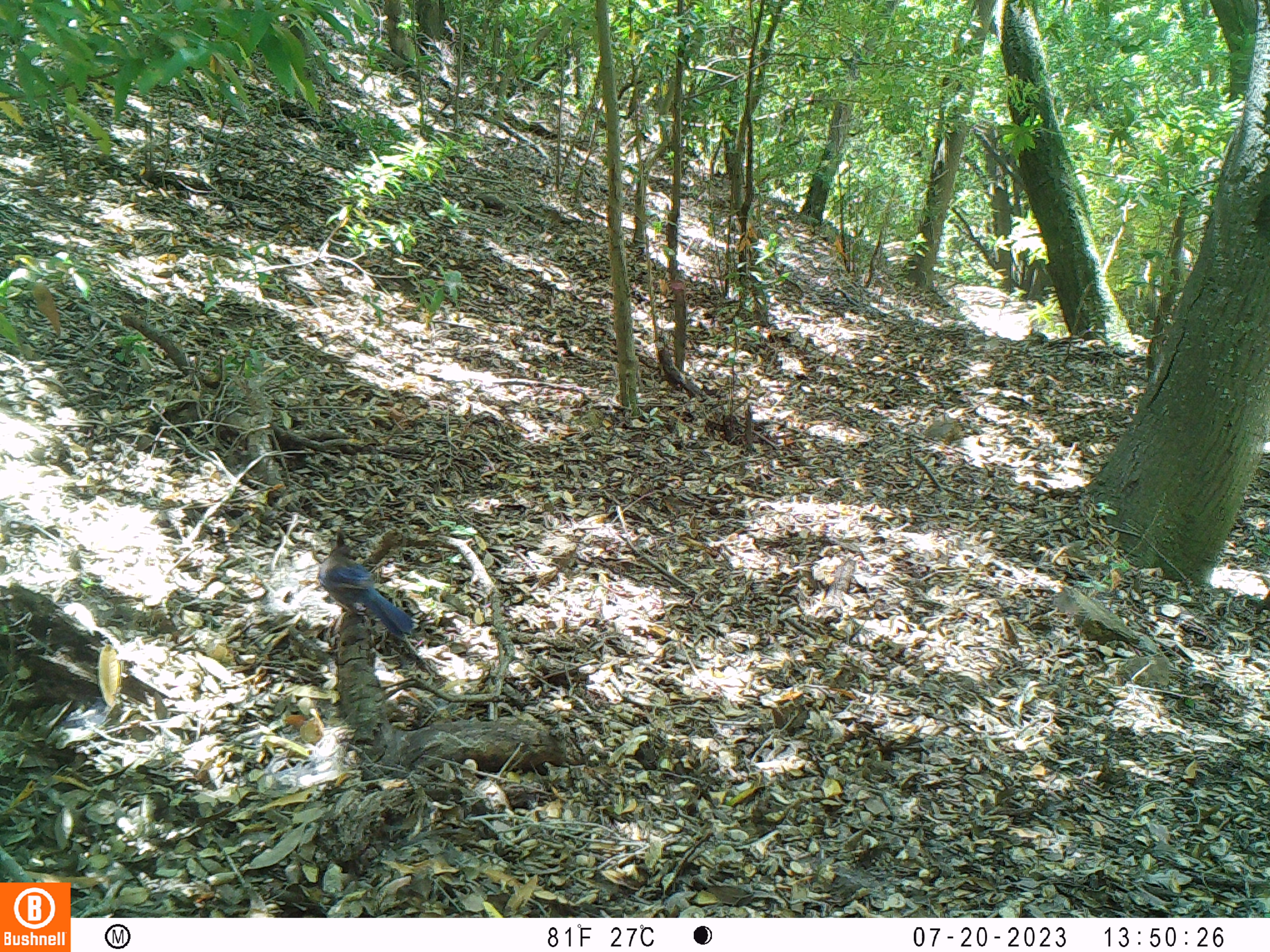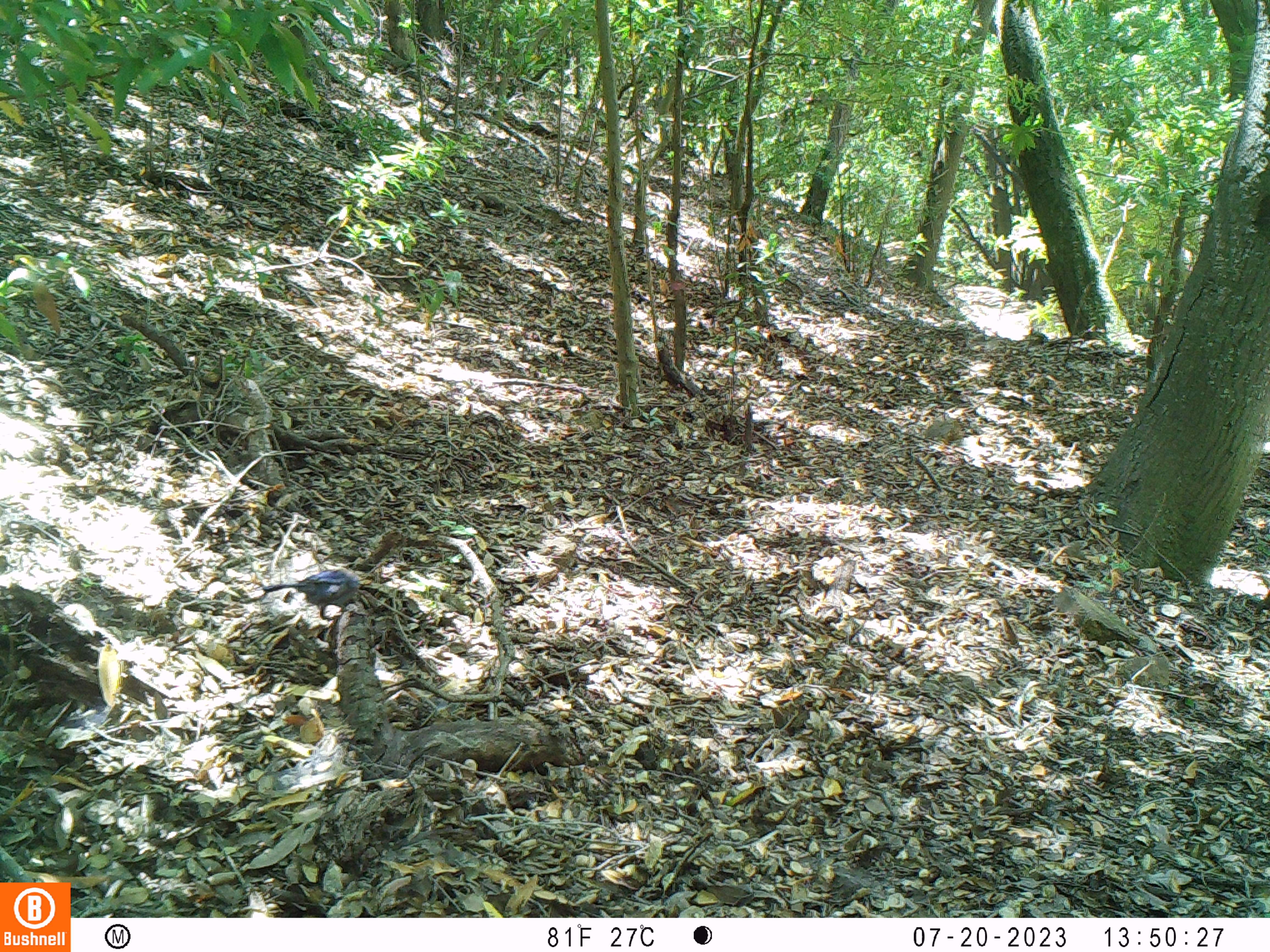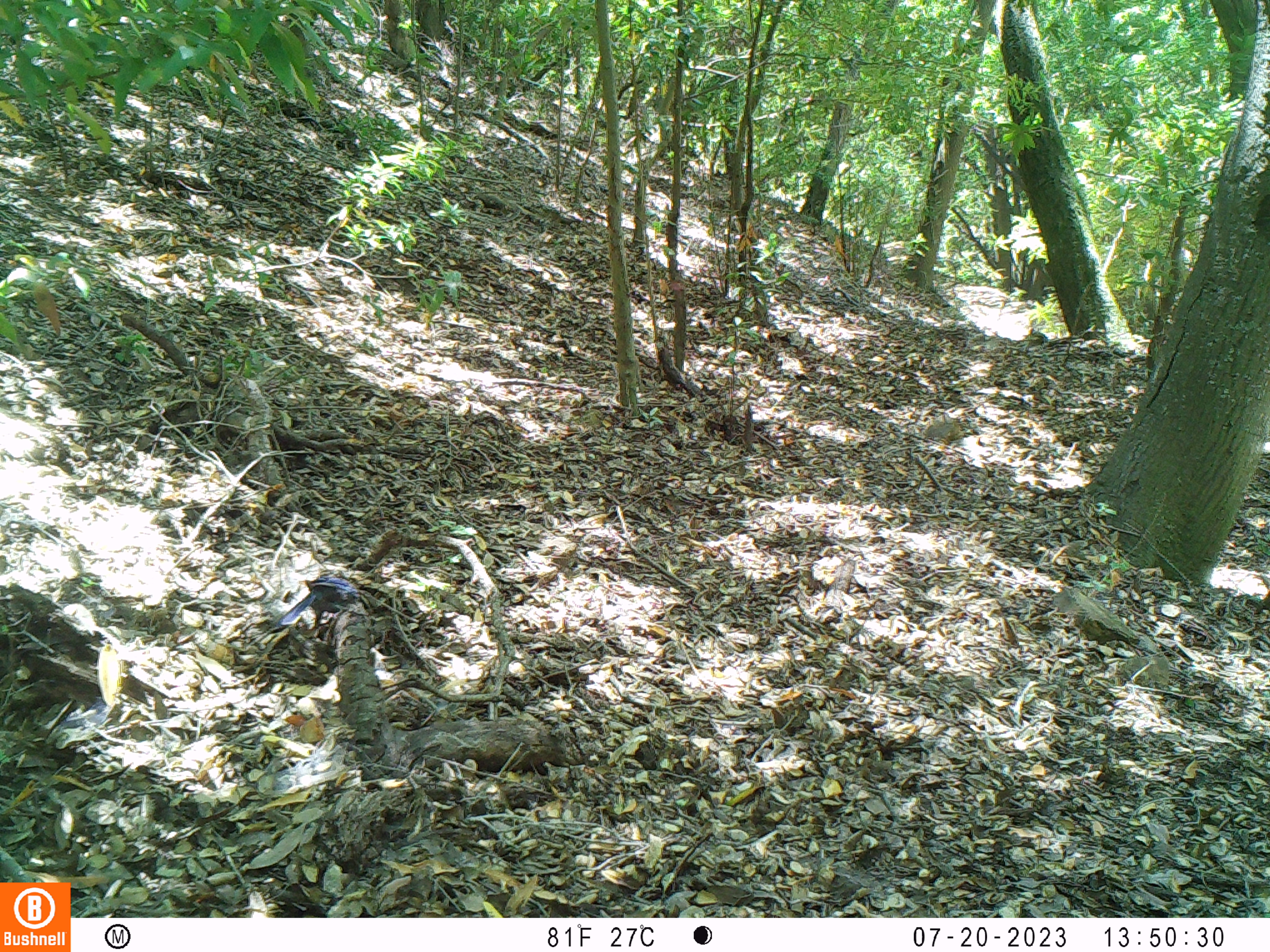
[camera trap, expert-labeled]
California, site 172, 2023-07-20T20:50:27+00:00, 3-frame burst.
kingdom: Animalia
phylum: Chordata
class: Aves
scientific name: Aves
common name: bird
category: unknown bird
Unknown bird (bird) (Aves).